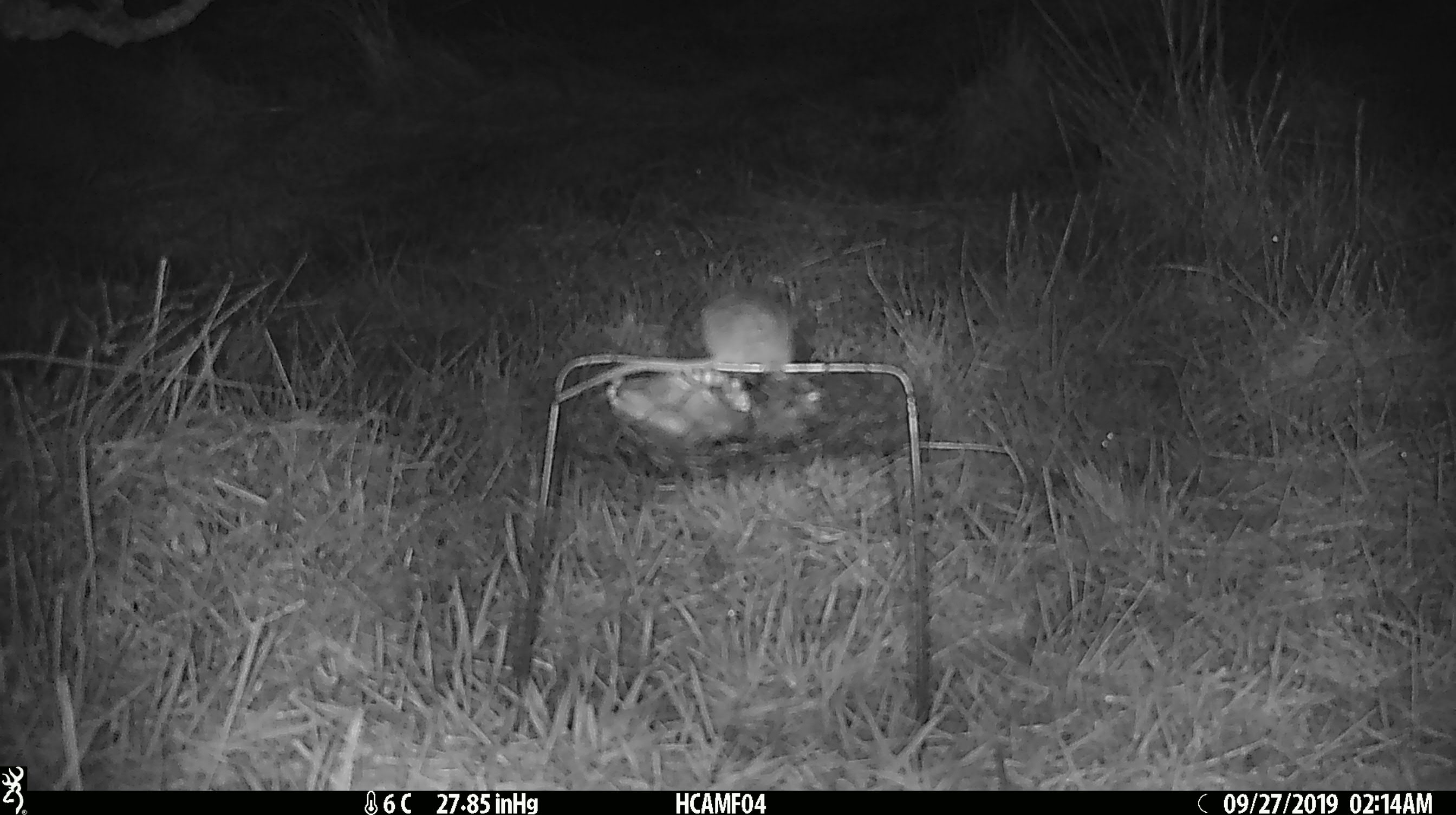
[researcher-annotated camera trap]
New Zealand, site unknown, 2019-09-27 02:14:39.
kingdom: Animalia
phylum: Chordata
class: Mammalia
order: Rodentia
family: Muridae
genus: Mus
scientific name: Mus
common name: mouse